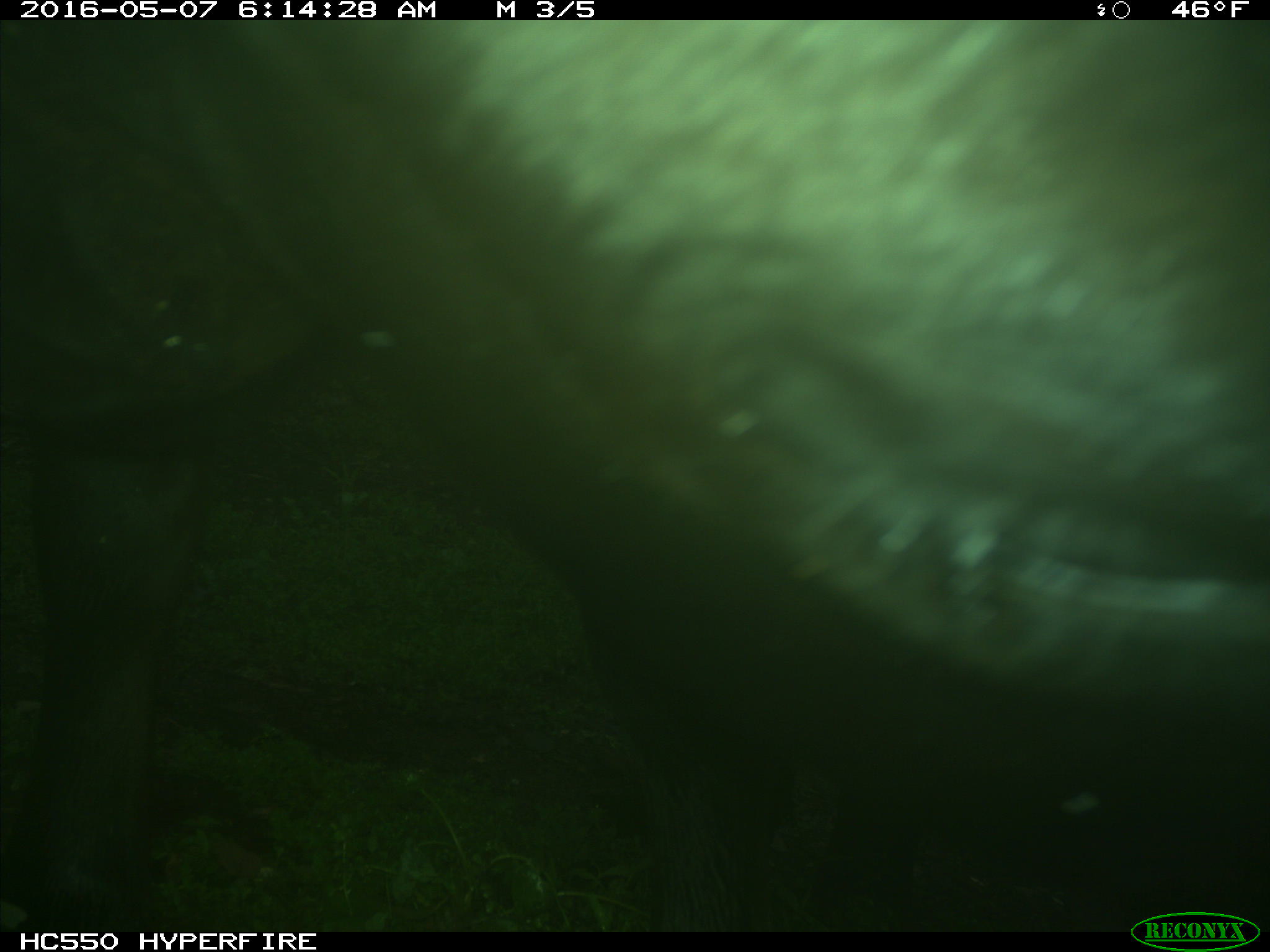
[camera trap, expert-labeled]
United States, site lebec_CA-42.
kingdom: Animalia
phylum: Chordata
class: Mammalia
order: Artiodactyla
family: Bovidae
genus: Bos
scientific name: Bos taurus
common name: domestic cow